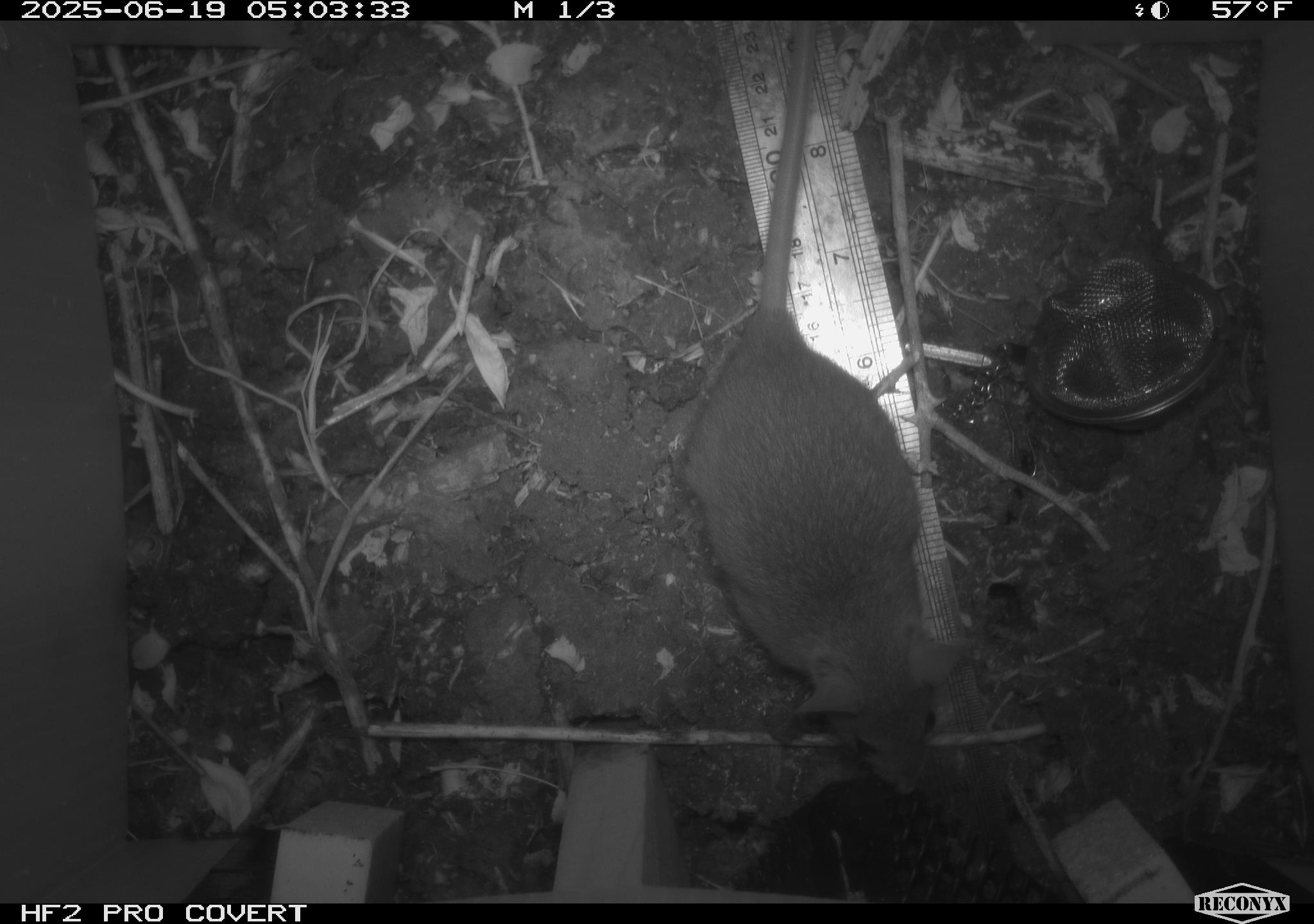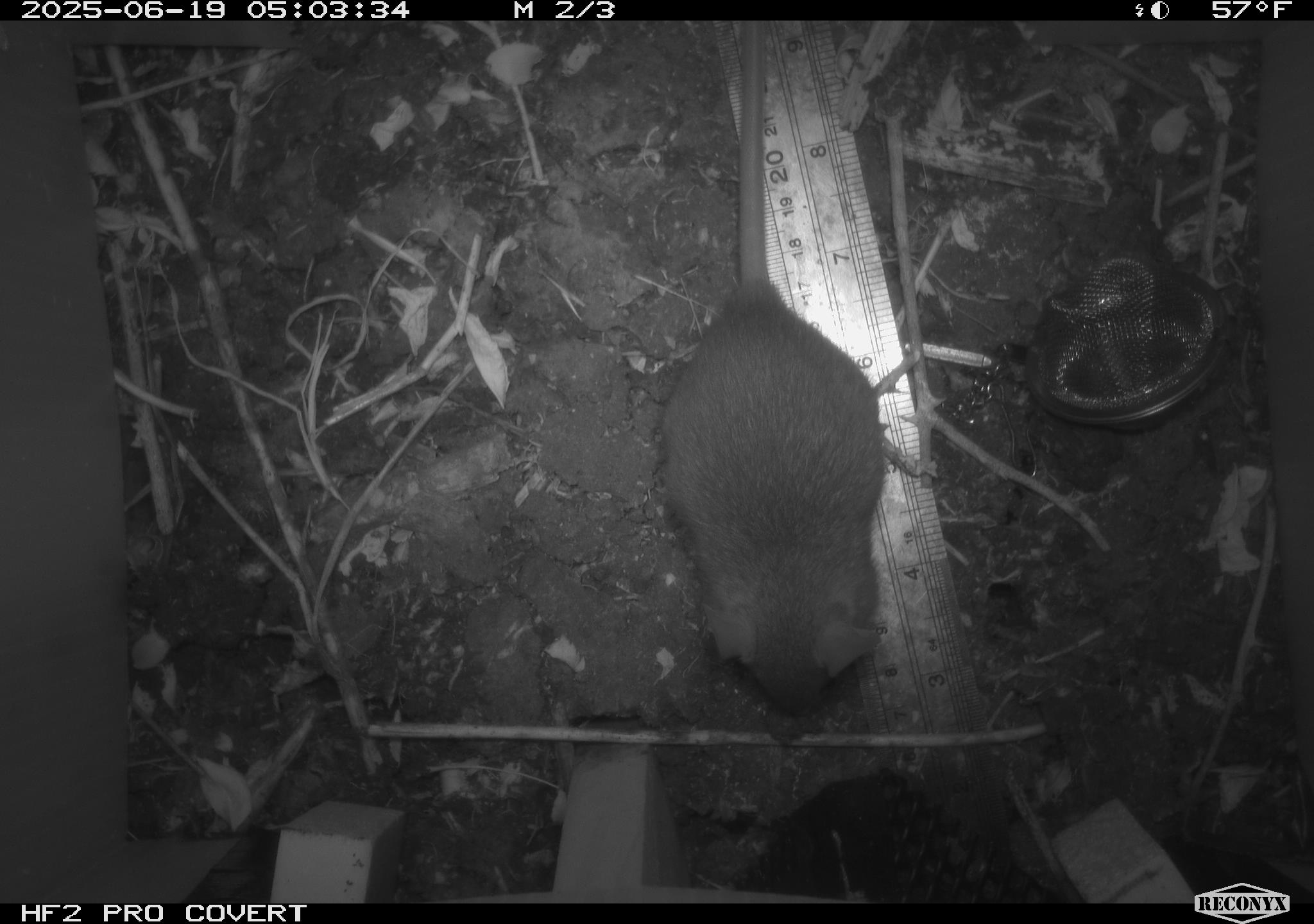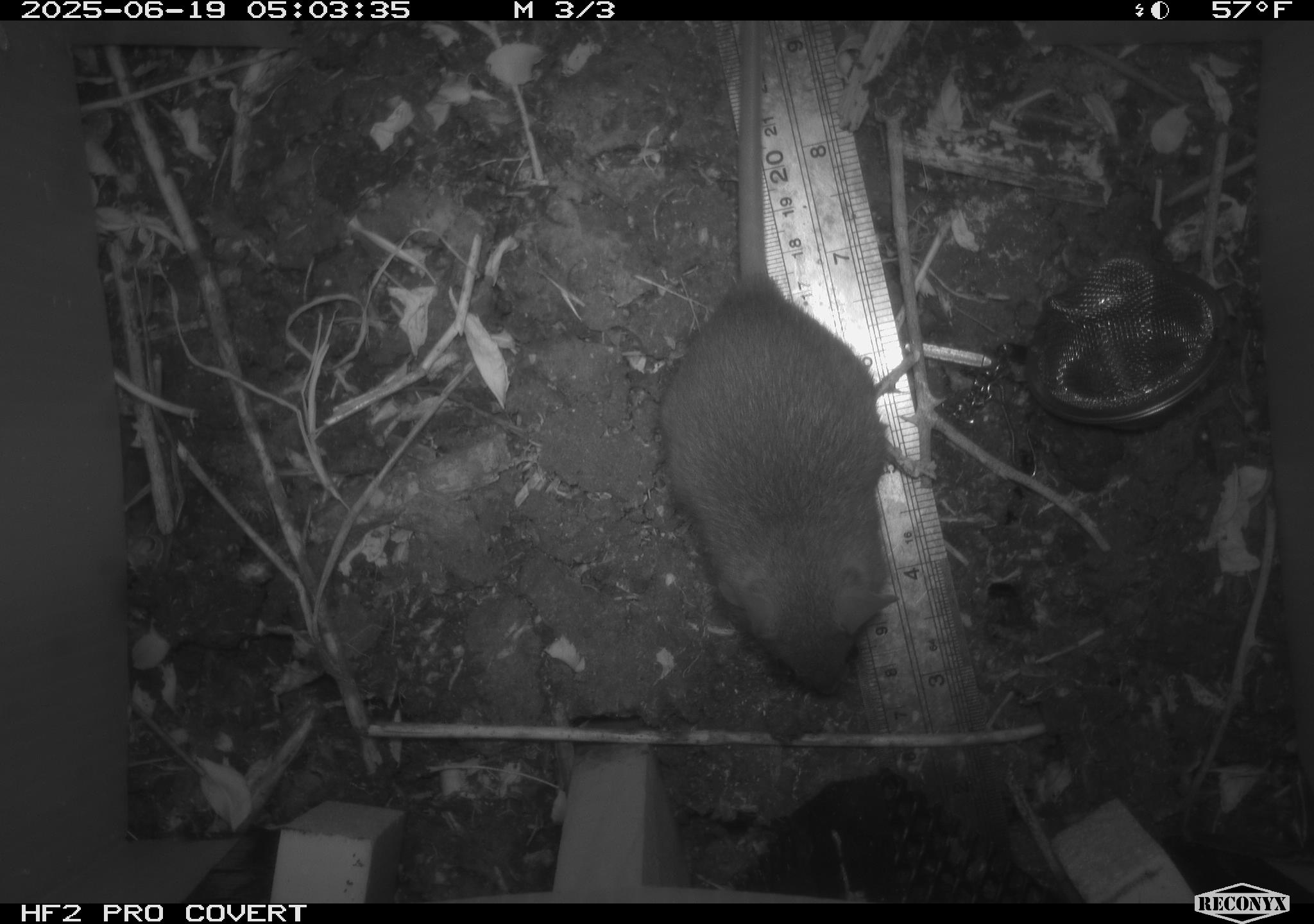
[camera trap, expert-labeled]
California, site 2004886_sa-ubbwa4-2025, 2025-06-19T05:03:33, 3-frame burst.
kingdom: Animalia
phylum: Chordata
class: Mammalia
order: Rodentia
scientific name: Rodentia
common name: rodent